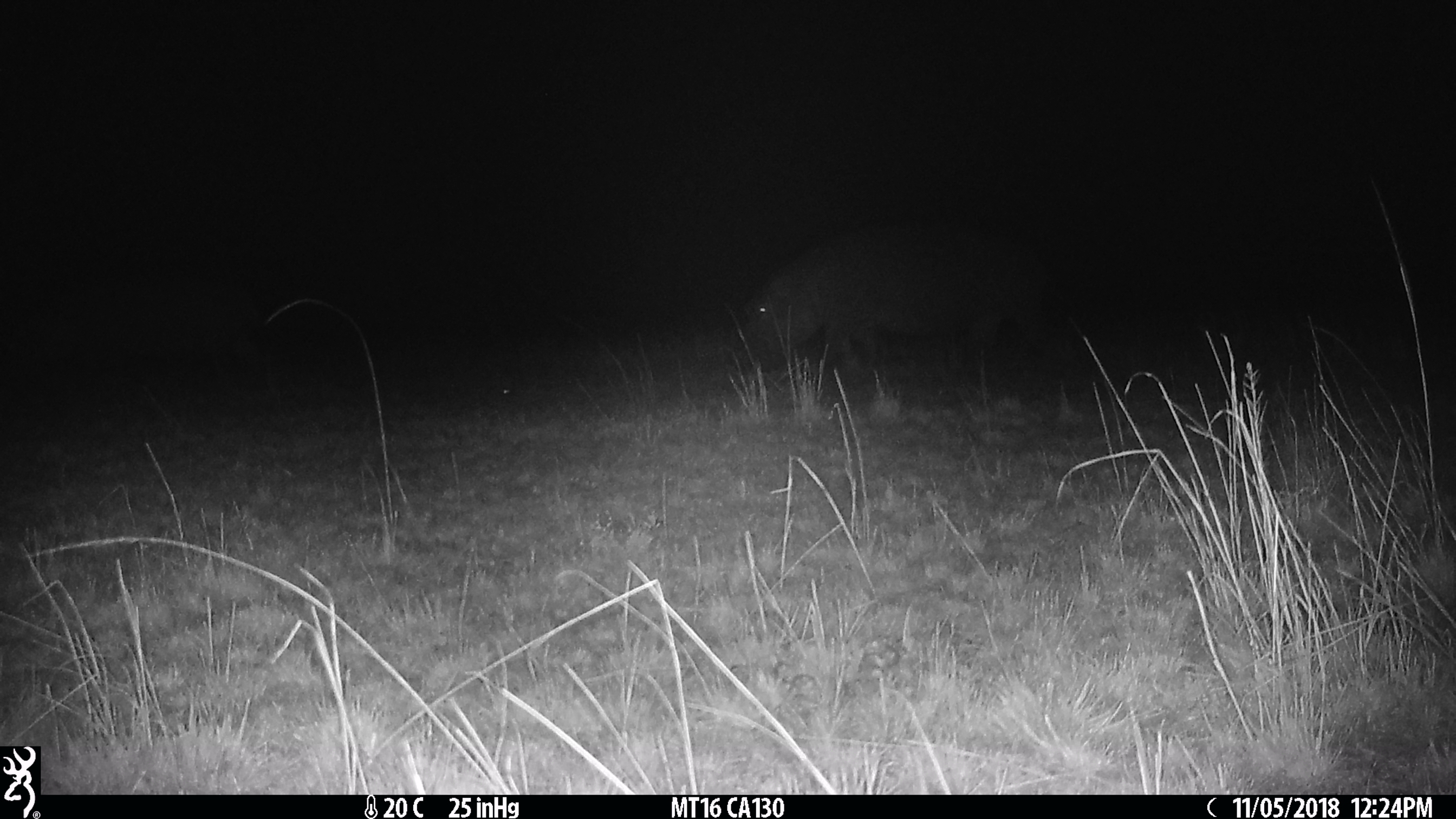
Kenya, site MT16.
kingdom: Animalia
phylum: Chordata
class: Mammalia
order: Artiodactyla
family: Hippopotamidae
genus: Hippopotamus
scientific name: Hippopotamus amphibius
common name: hippopotamus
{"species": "hippopotamus (Hippopotamus amphibius)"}